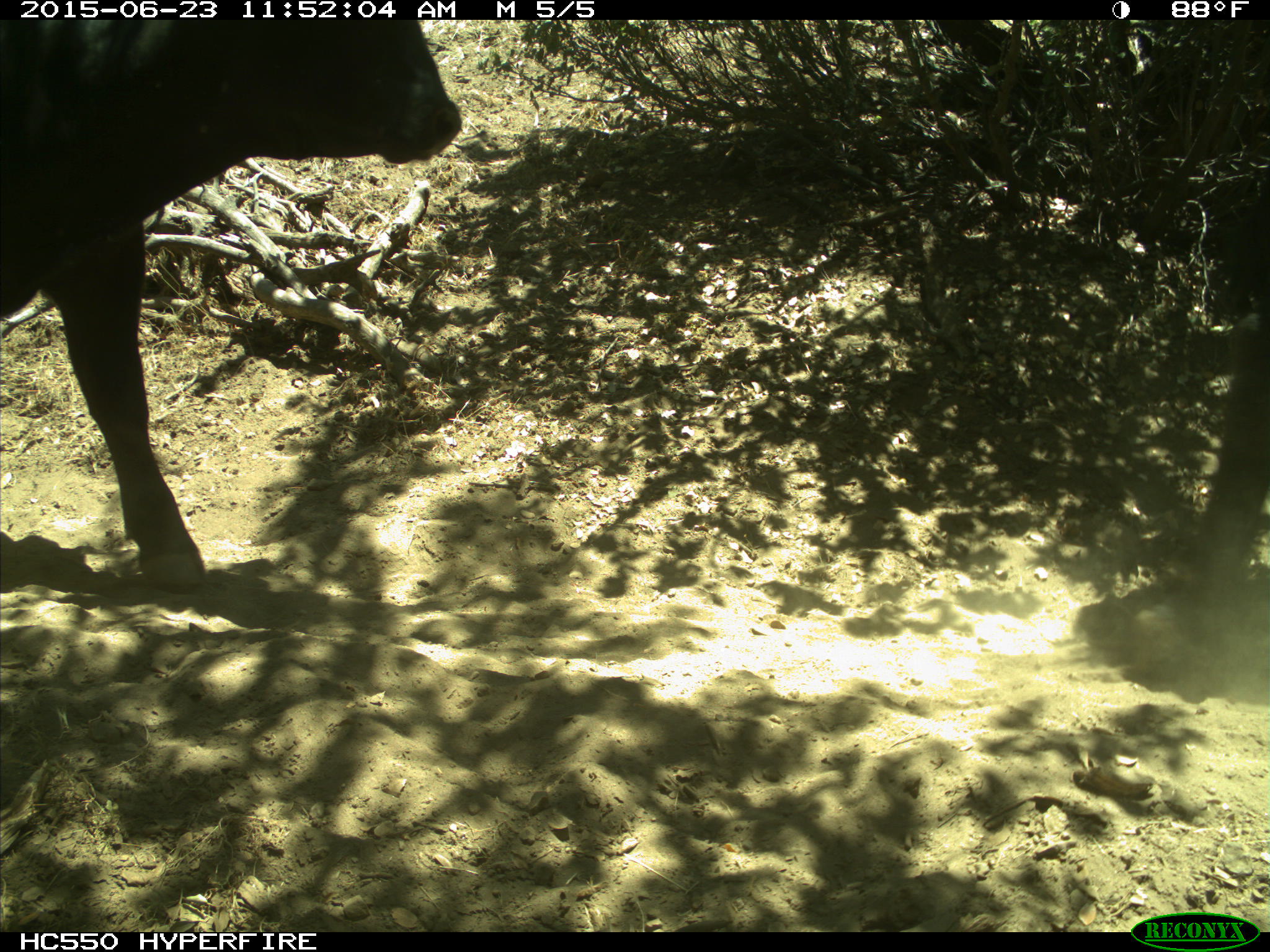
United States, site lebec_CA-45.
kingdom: Animalia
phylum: Chordata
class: Mammalia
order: Artiodactyla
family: Bovidae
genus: Bos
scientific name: Bos taurus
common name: domestic cow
Bos taurus (domestic cow).